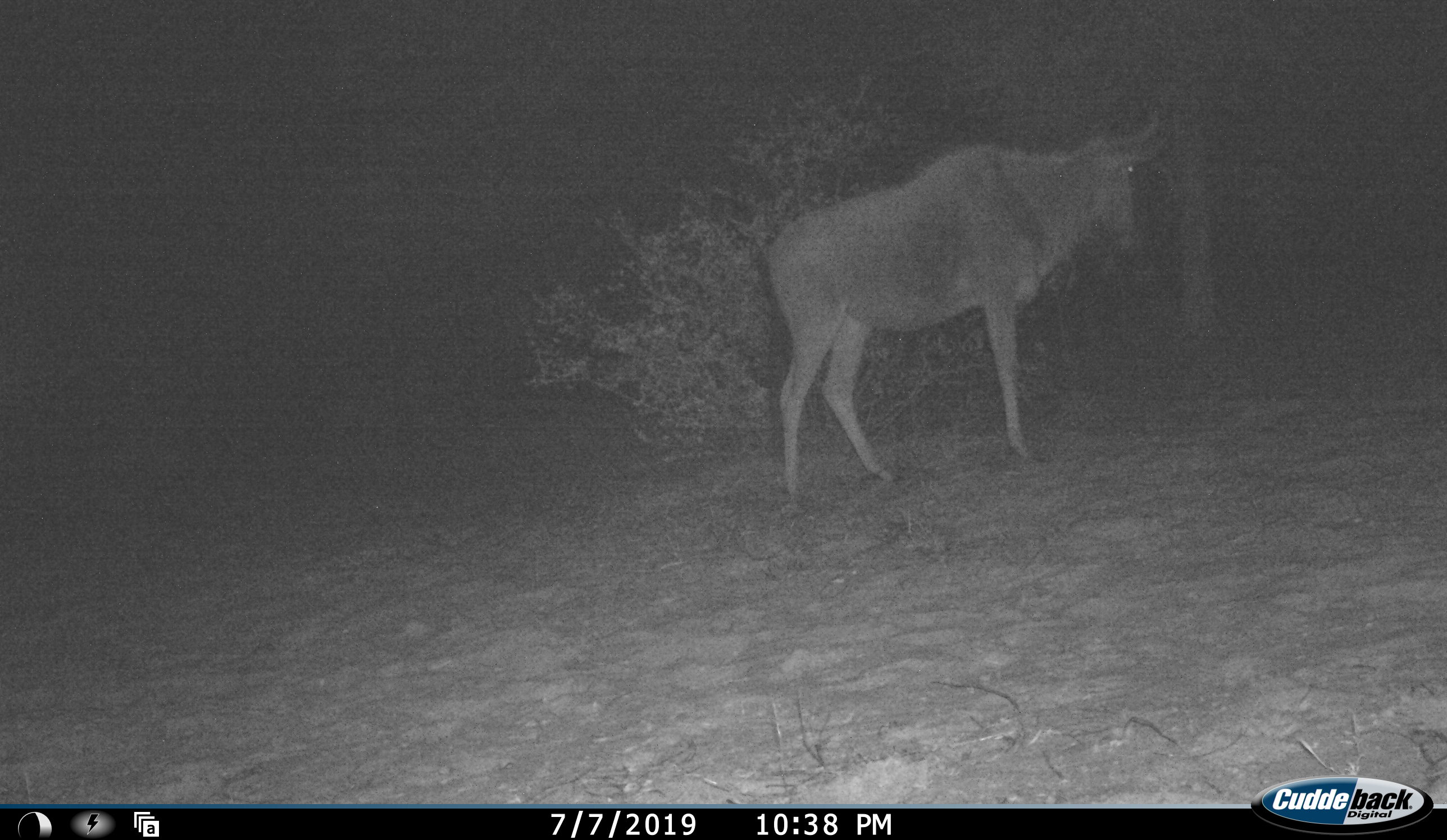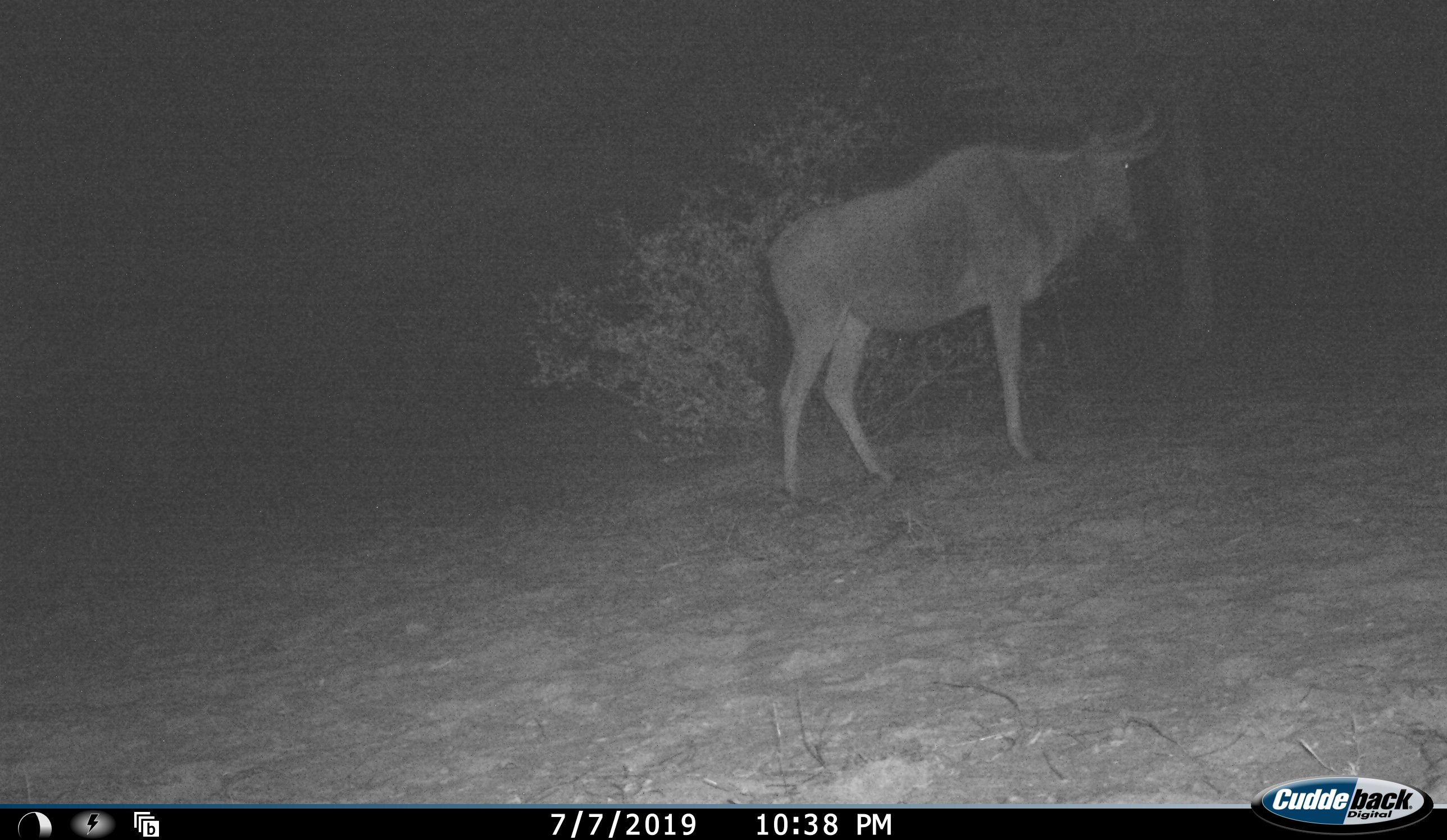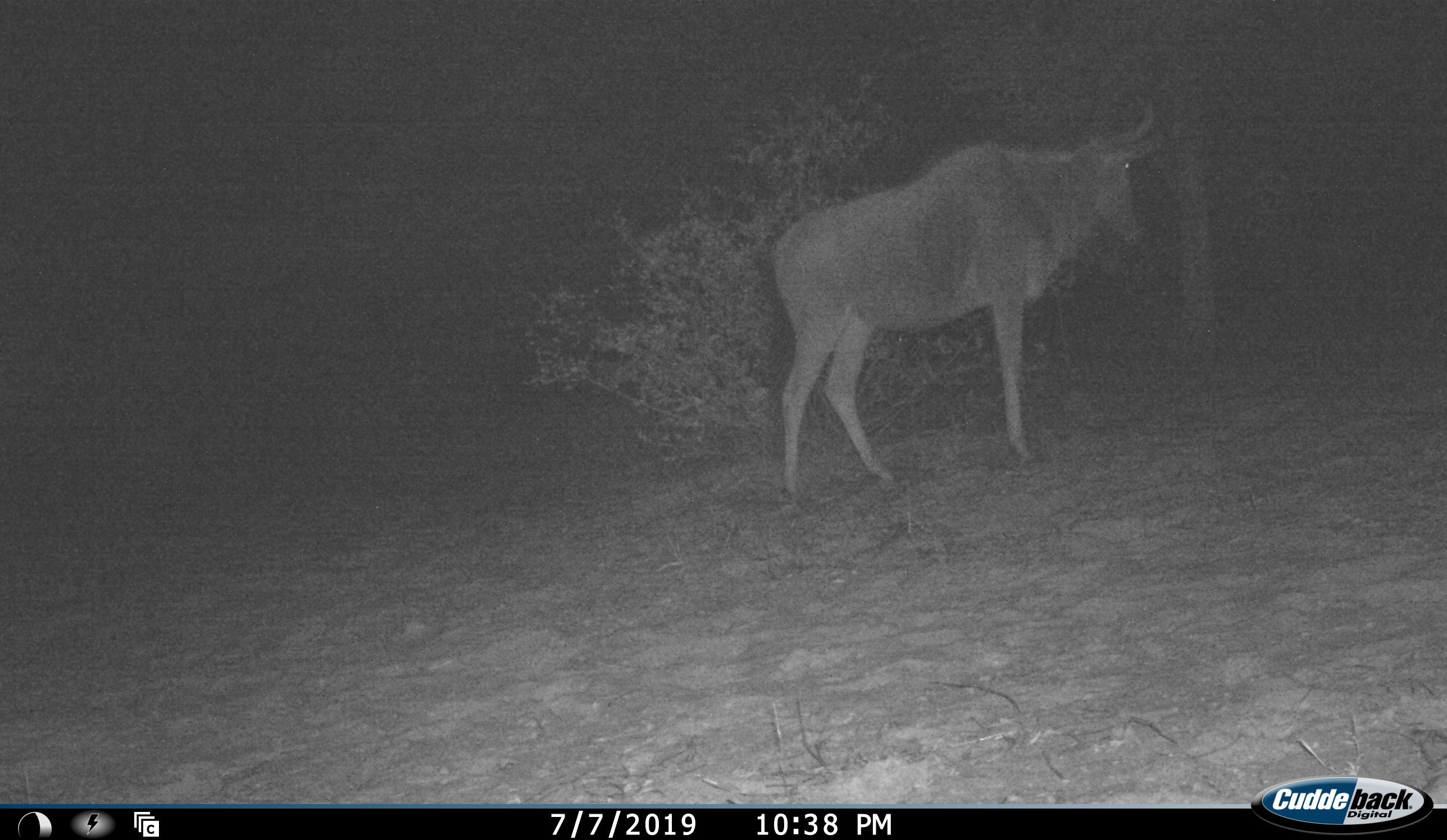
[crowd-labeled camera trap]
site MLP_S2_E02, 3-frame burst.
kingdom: Animalia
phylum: Chordata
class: Mammalia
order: Artiodactyla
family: Bovidae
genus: Connochaetes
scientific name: Connochaetes taurinus taurinus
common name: blue wildebeest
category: wildebeestblue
Wildebeestblue (blue wildebeest) (Connochaetes taurinus taurinus), count 1. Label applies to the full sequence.